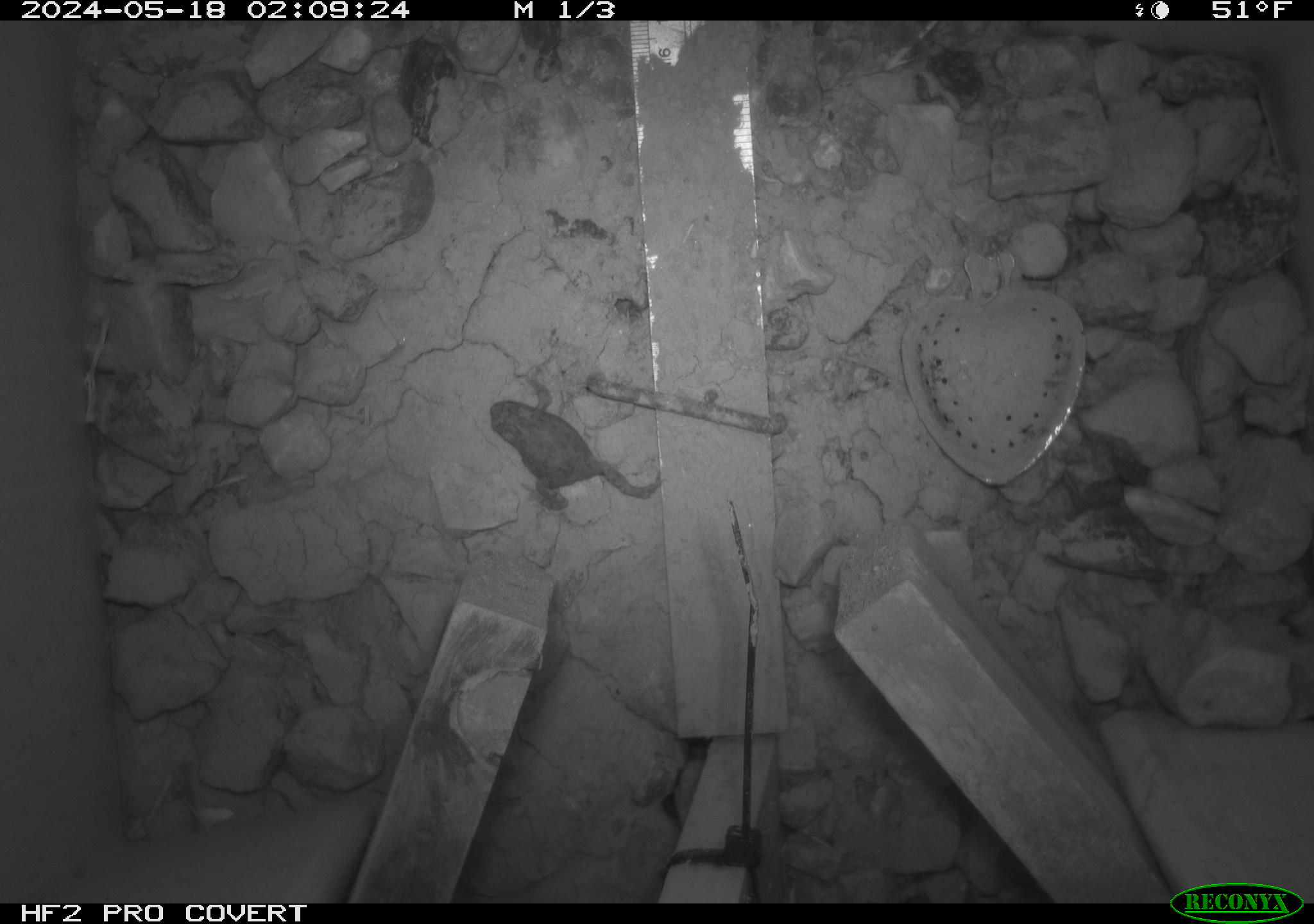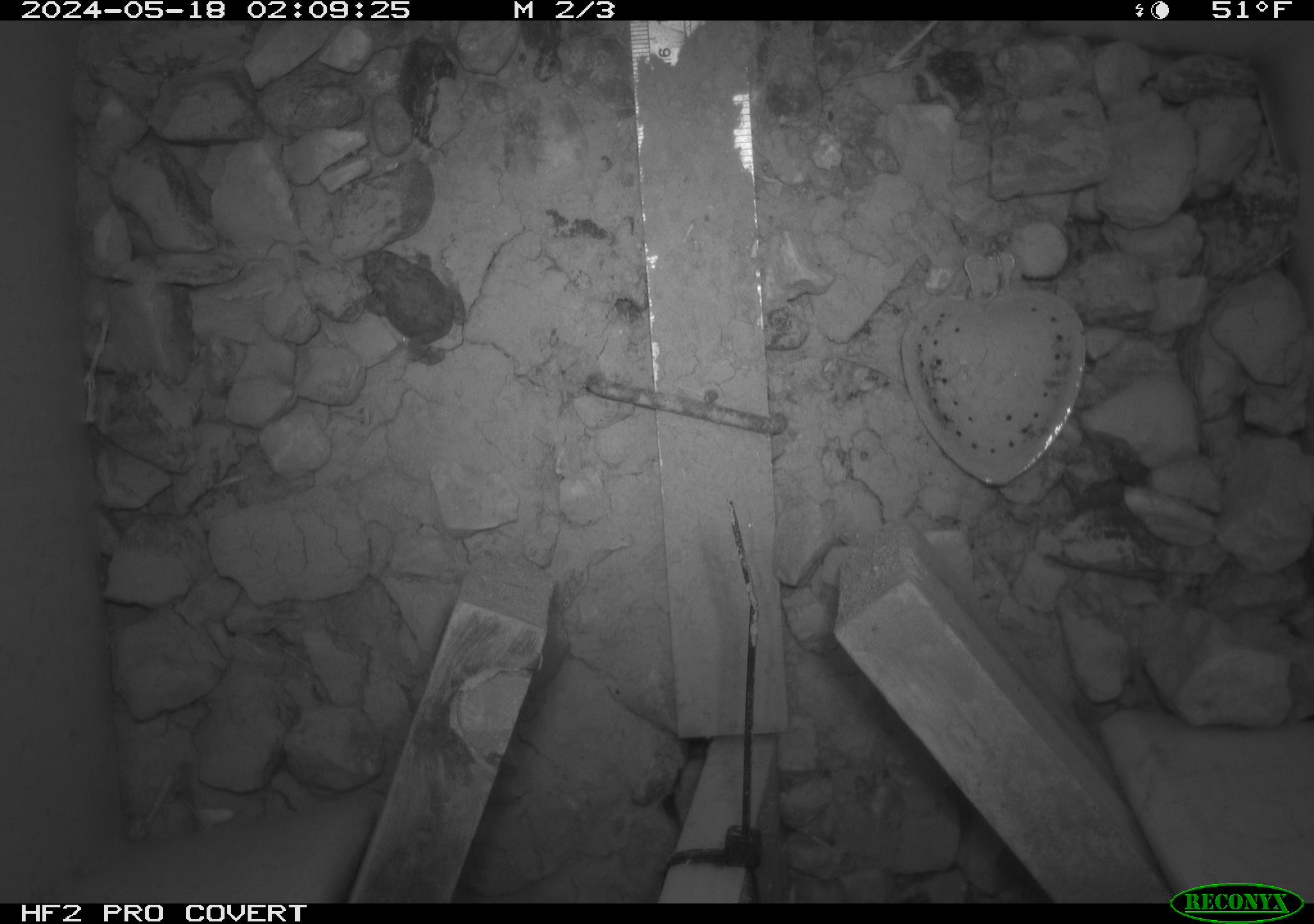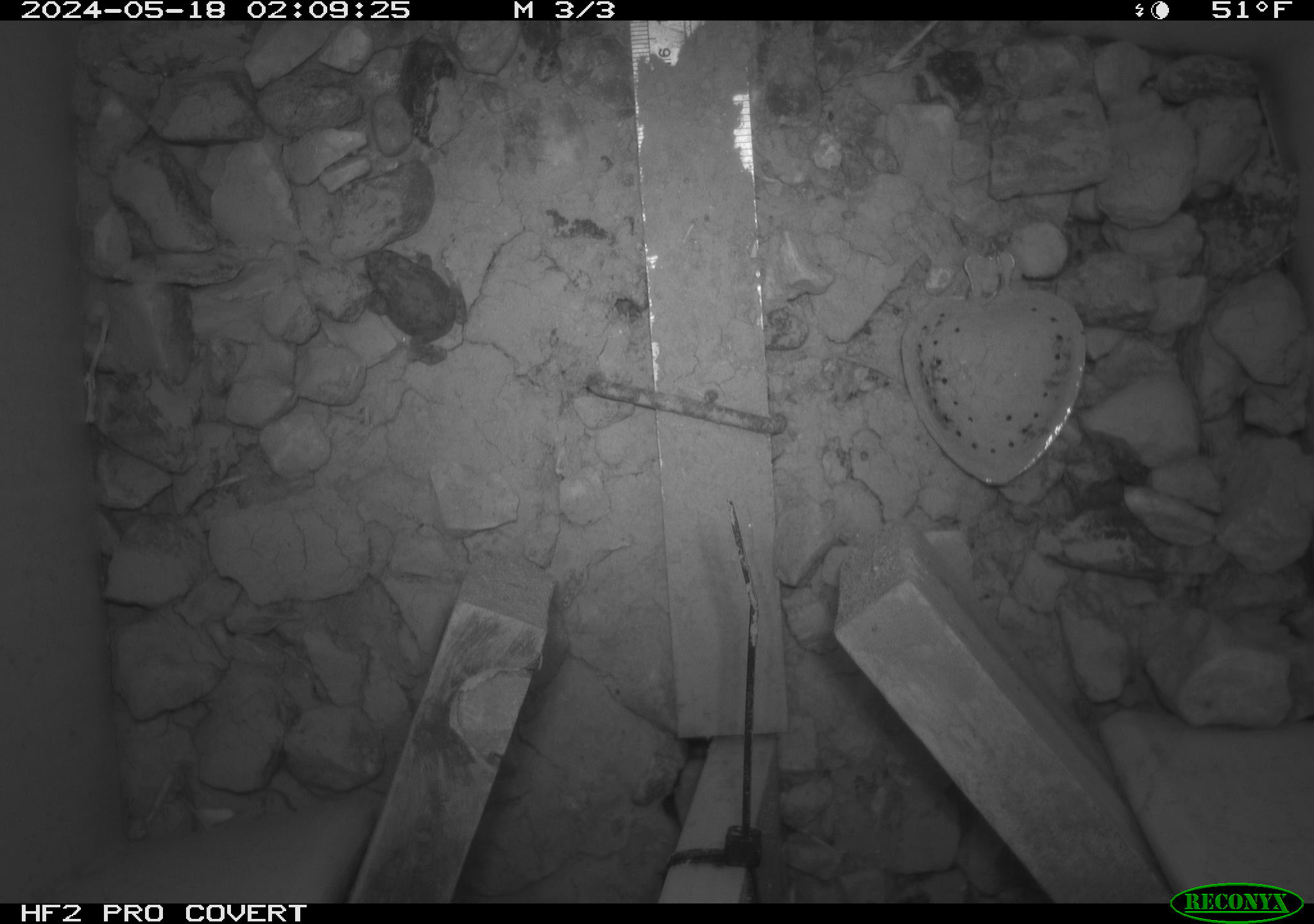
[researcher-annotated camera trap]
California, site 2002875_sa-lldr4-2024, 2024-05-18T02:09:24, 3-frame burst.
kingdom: Animalia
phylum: Chordata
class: Amphibia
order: Anura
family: Bufonidae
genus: Anaxyrus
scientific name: Anaxyrus boreas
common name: western toad